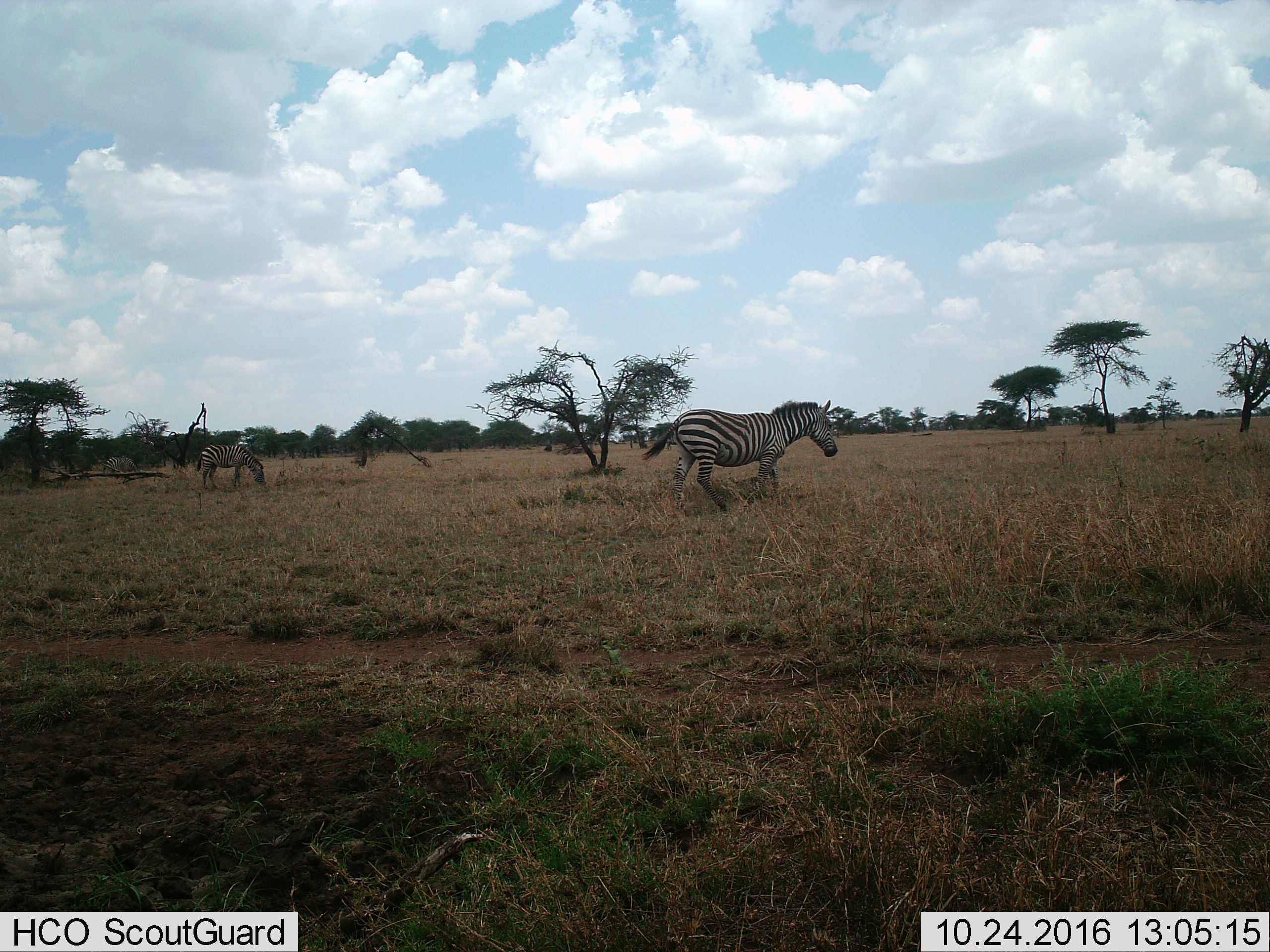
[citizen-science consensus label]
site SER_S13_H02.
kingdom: Animalia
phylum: Chordata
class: Mammalia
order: Perissodactyla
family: Equidae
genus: Equus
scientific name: Equus quagga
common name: plains zebra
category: zebraplains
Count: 2.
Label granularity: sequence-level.